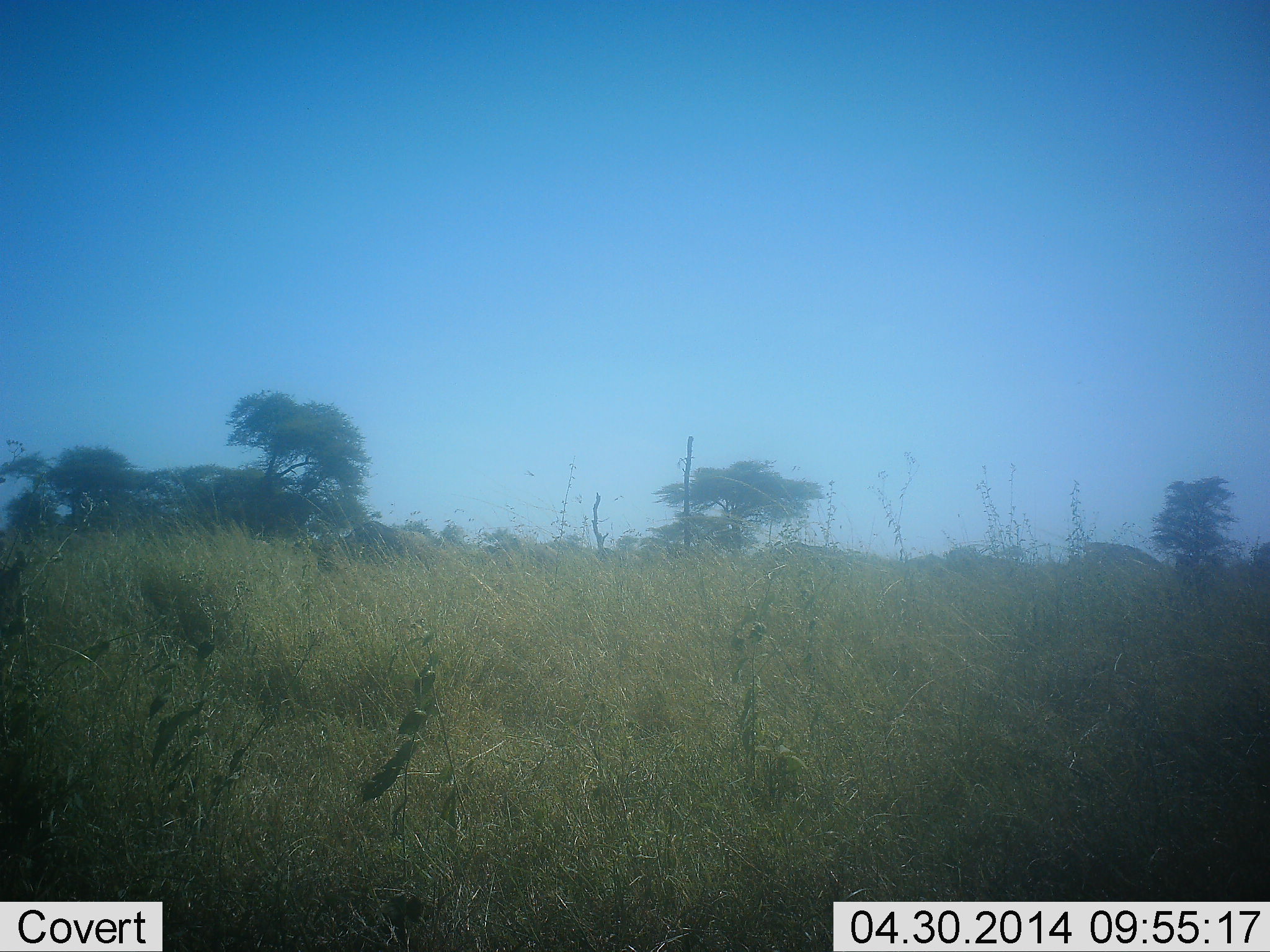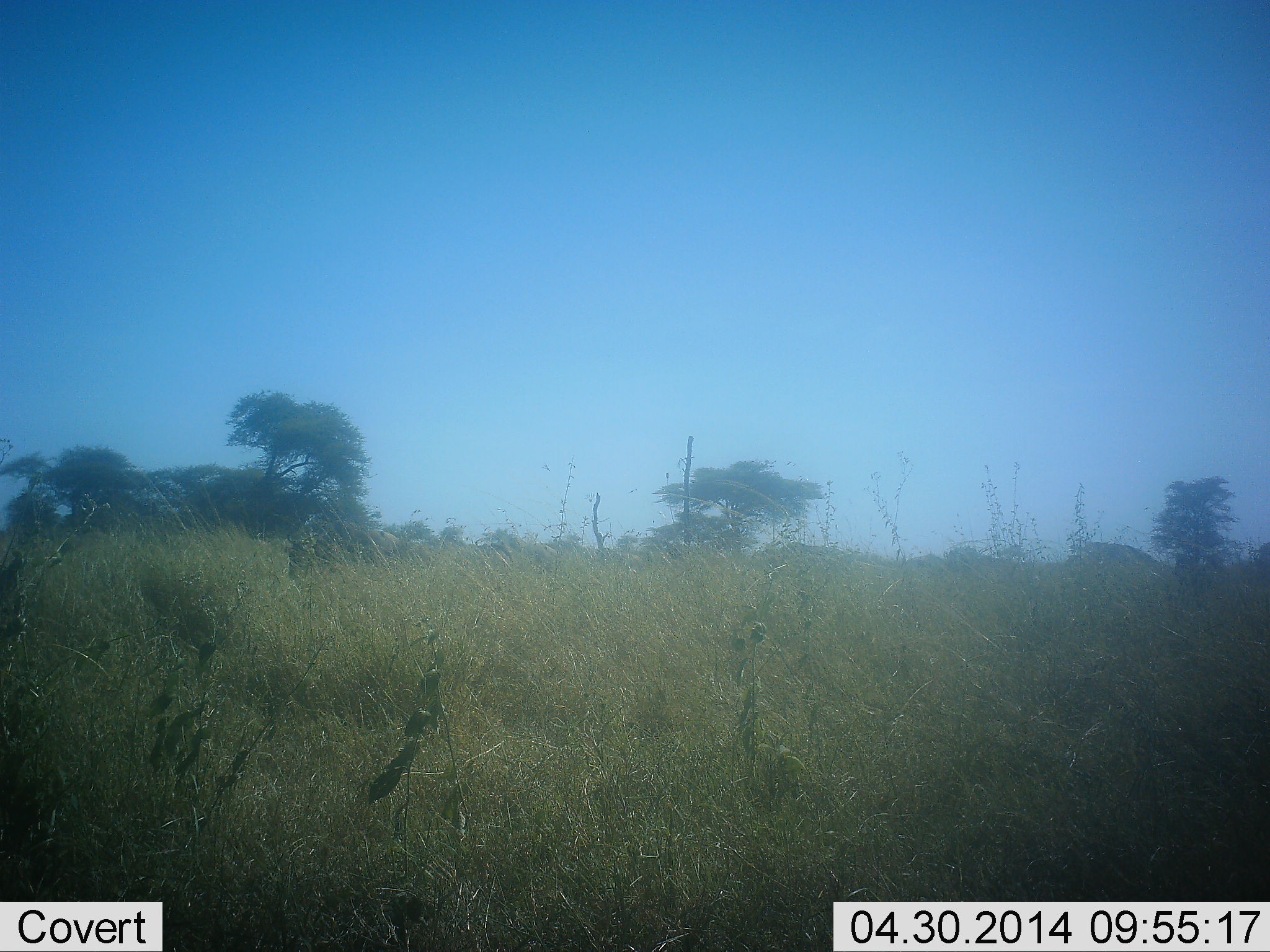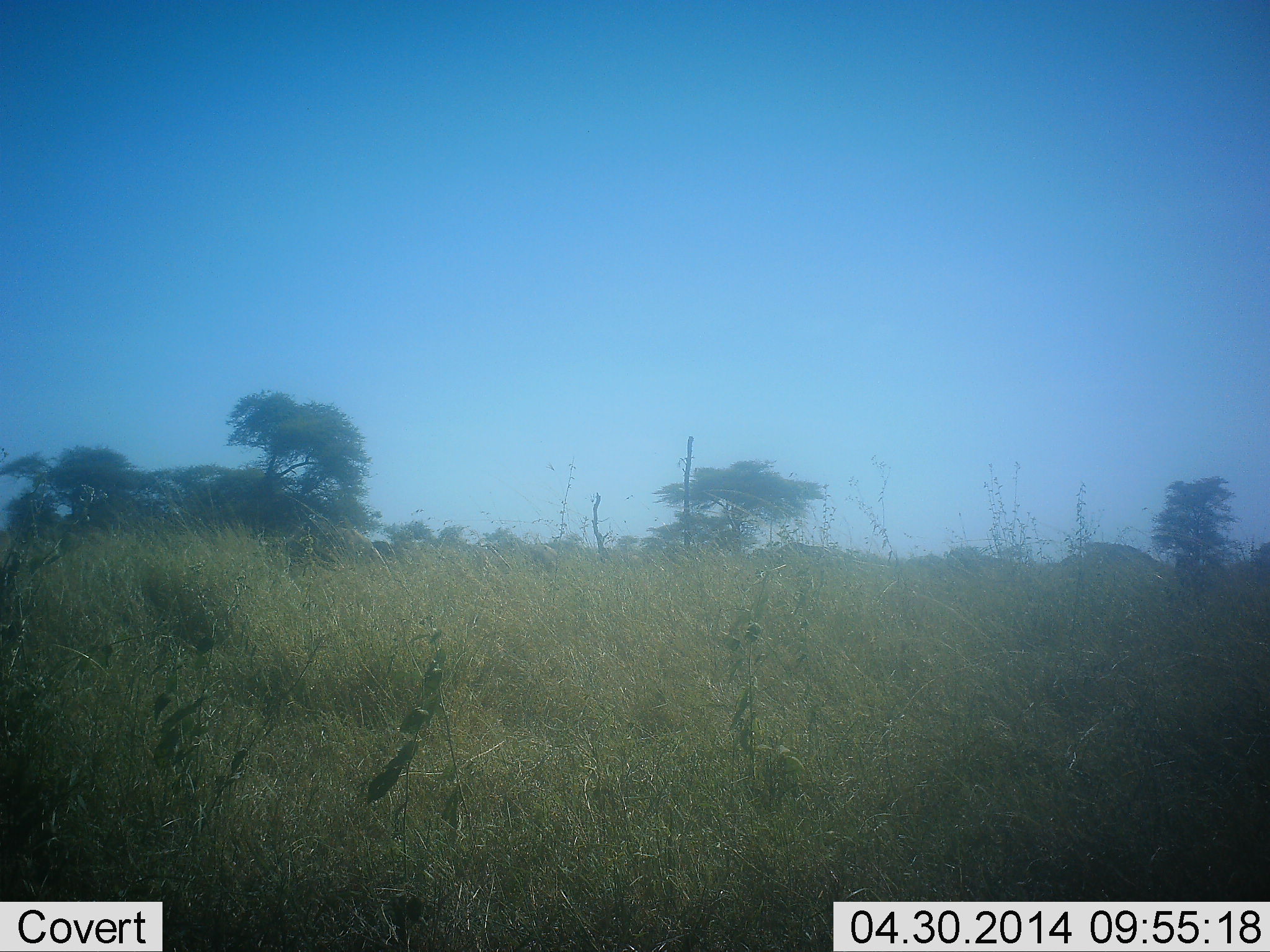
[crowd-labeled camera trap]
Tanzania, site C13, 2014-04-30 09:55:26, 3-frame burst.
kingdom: Animalia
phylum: Chordata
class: Mammalia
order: Artiodactyla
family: Bovidae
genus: Connochaetes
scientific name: Connochaetes taurinus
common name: blue wildebeest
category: wildebeest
Wildebeest (blue wildebeest) (Connochaetes taurinus), count 1. Behavior (volunteer vote fractions): standing 0%, resting 0%, moving 100%, interacting 0%. Young present (vote fraction): 0%. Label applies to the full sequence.